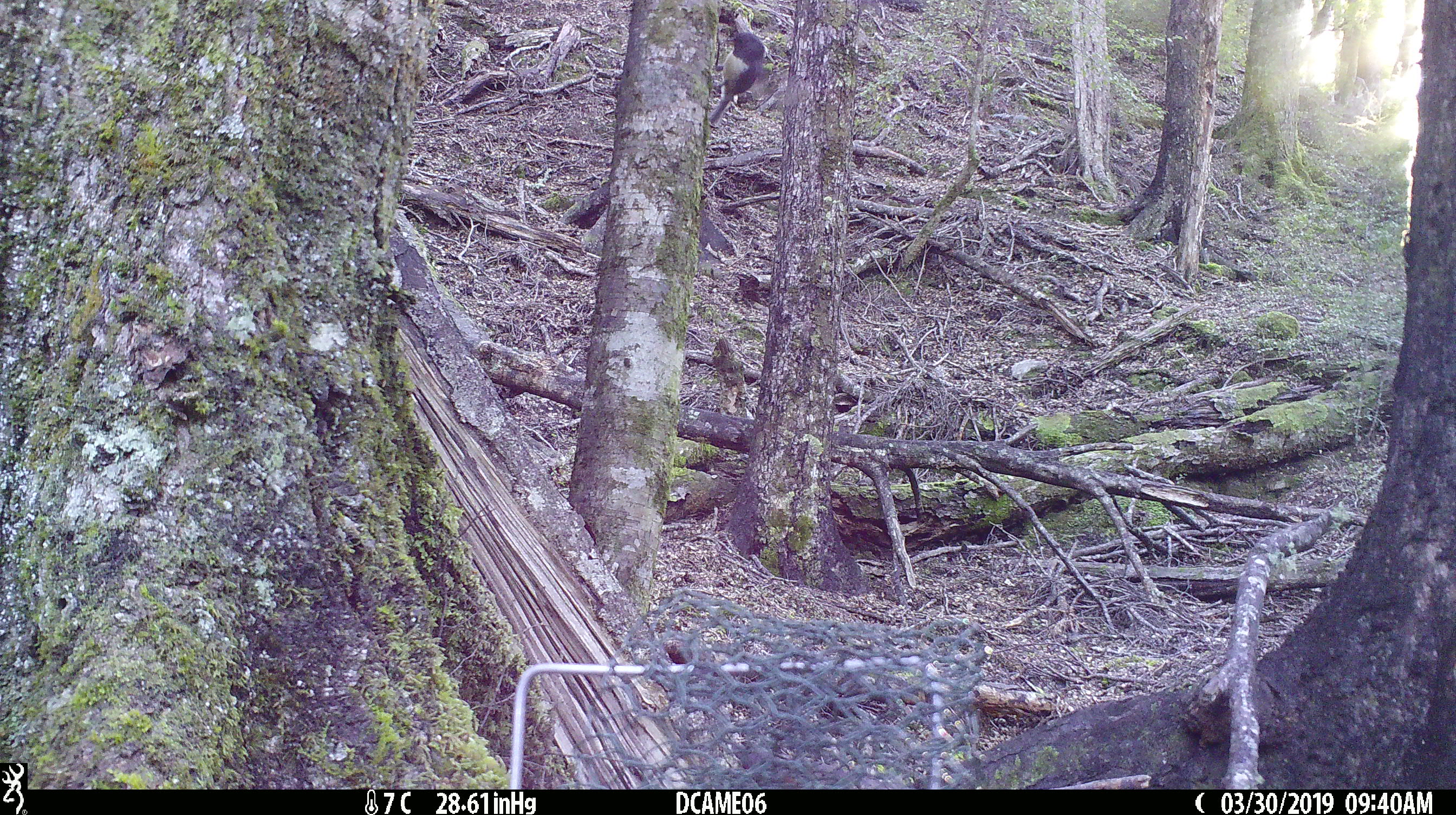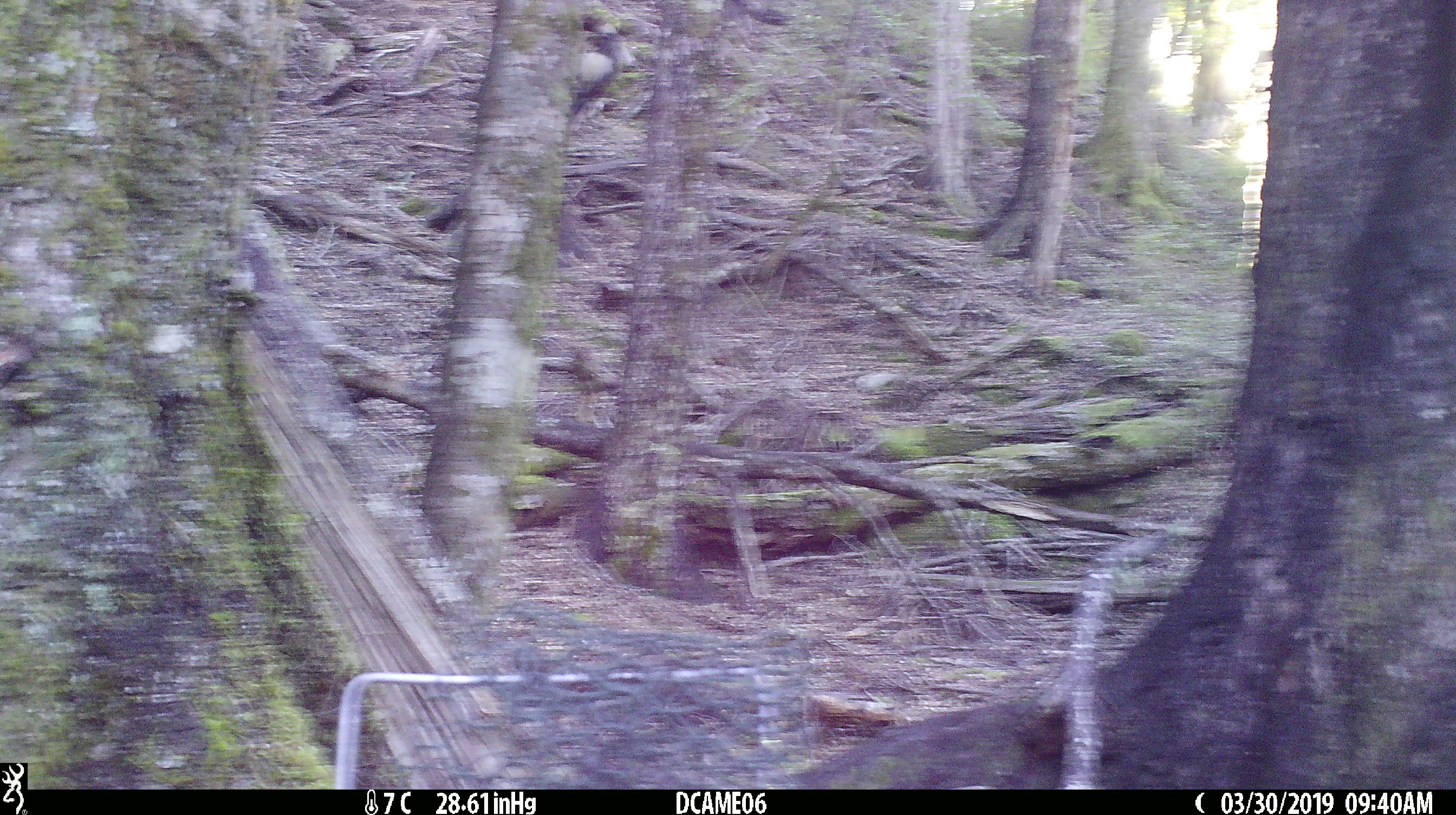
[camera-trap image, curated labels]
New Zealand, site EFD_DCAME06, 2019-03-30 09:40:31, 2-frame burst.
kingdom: Animalia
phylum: Chordata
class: Aves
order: Passeriformes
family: Petroicidae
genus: Petroica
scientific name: Petroica australis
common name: new zealand robin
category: robin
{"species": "robin (new zealand robin) (Petroica australis)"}